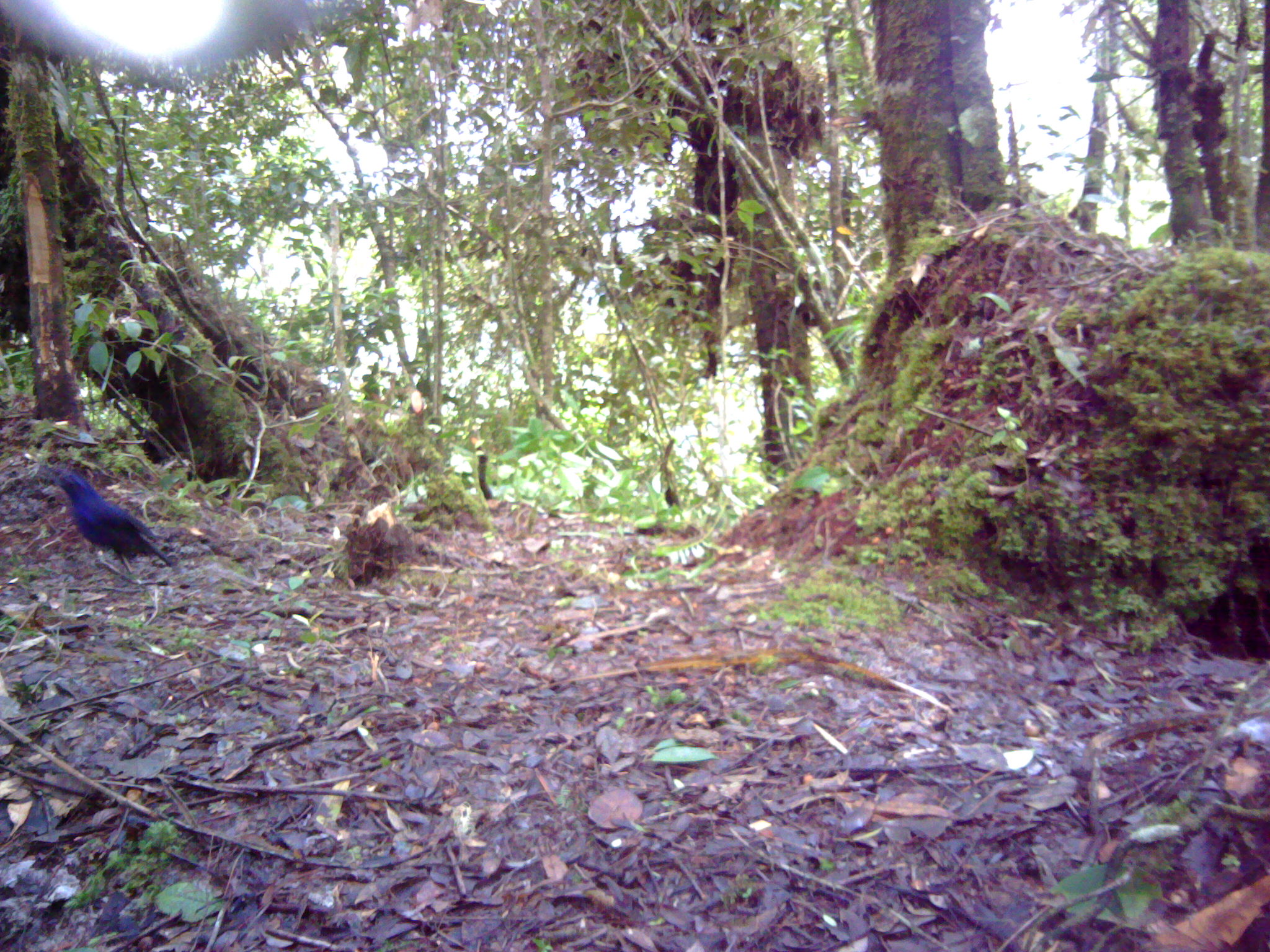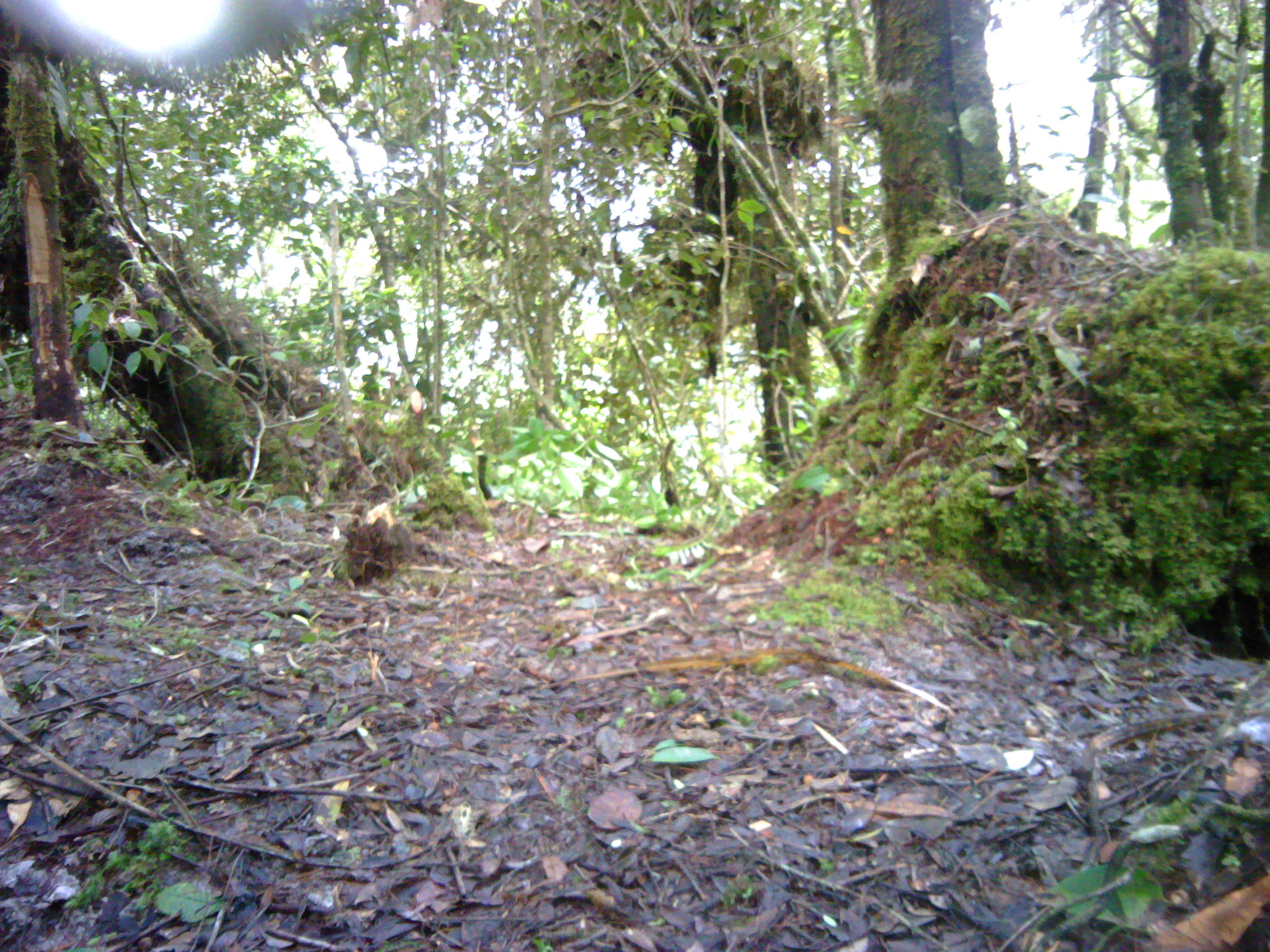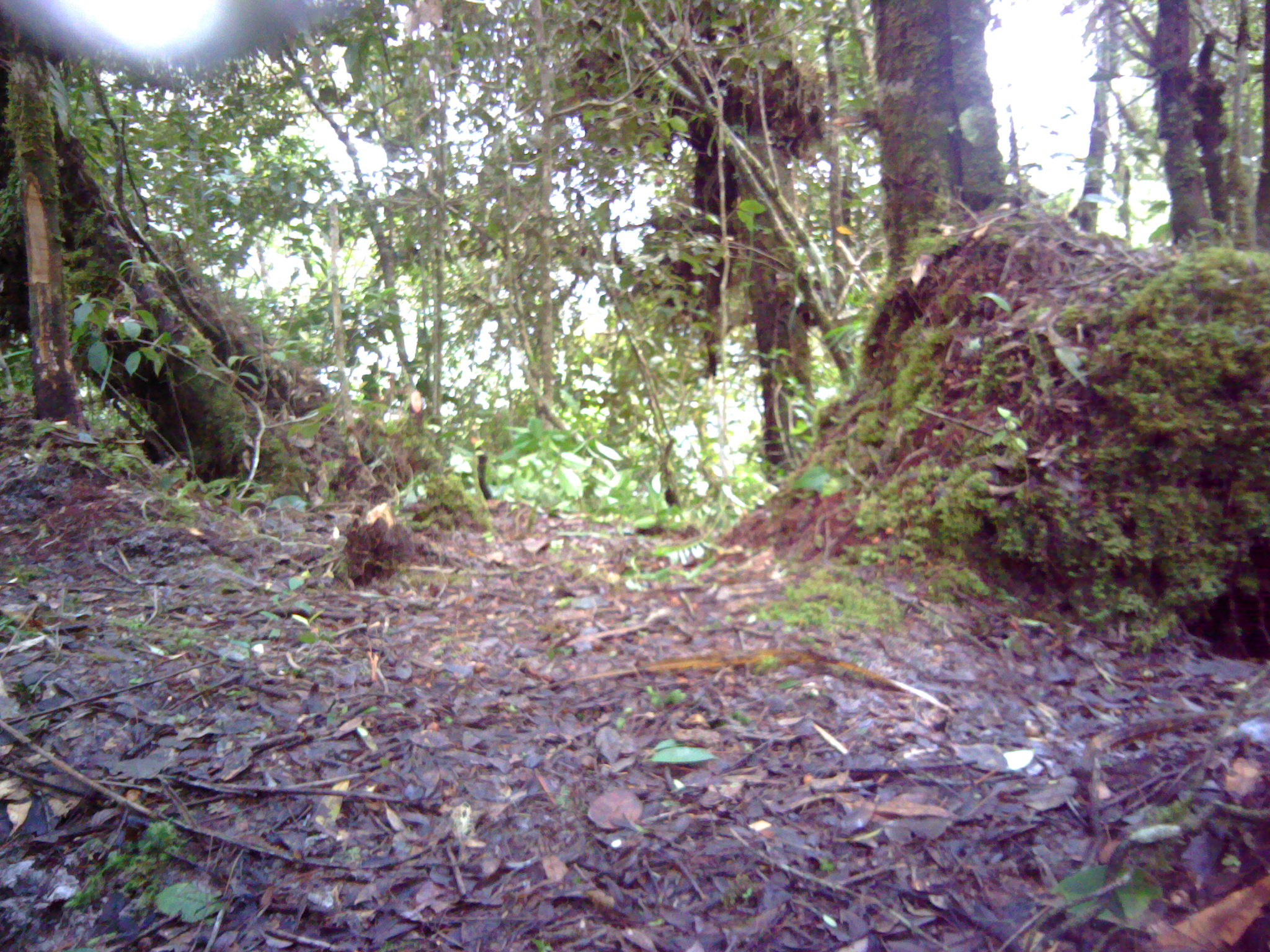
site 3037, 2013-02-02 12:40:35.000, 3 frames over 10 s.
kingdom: Animalia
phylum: Chordata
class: Aves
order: Passeriformes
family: Muscicapidae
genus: Myophonus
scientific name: Myophonus glaucinus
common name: javan whistling thrush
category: myiophoneus glaucinus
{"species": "myiophoneus glaucinus (javan whistling thrush) (Myophonus glaucinus)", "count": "1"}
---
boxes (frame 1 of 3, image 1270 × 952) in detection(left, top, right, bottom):
myiophoneus glaucinus: detection(50, 467, 174, 573)